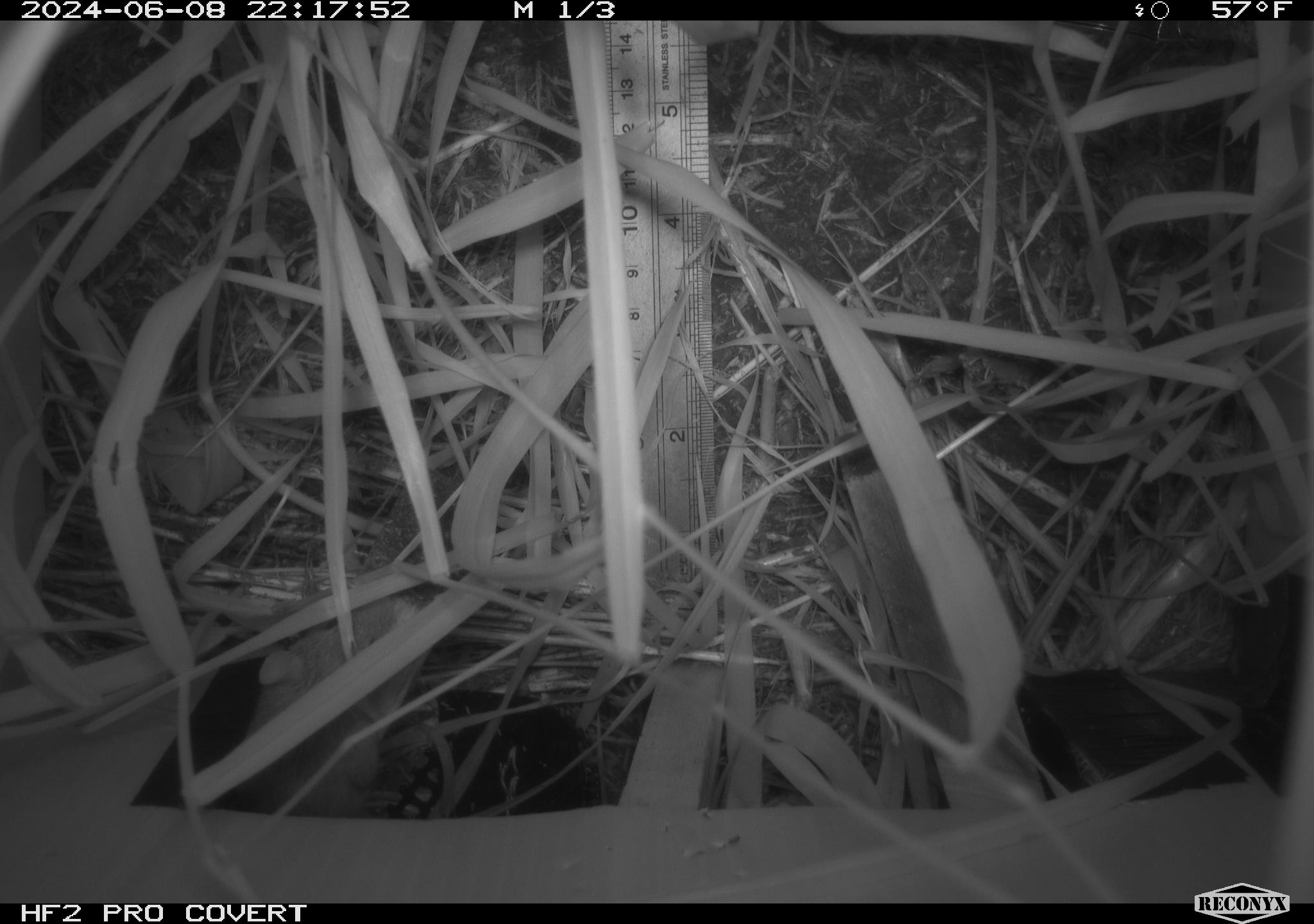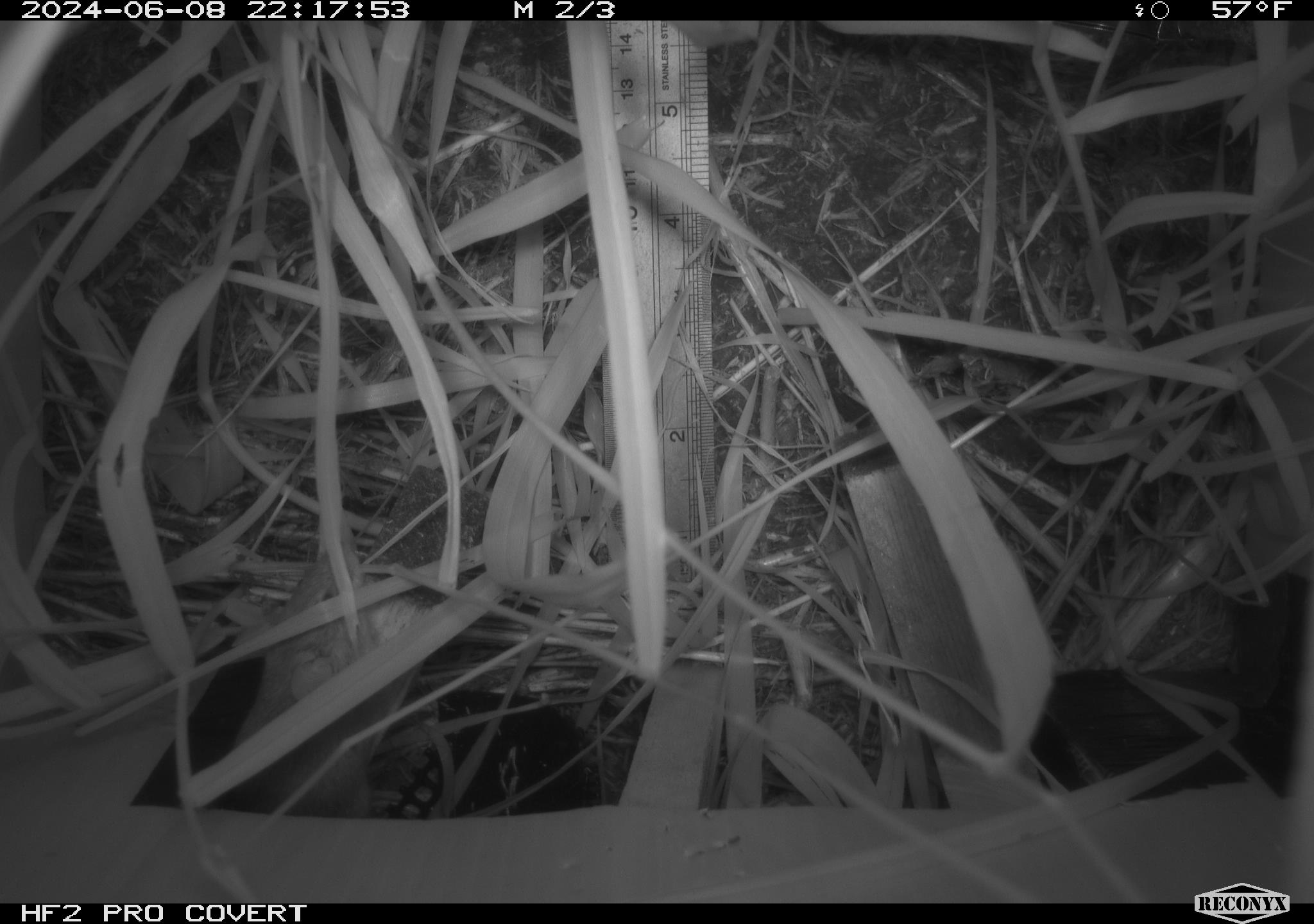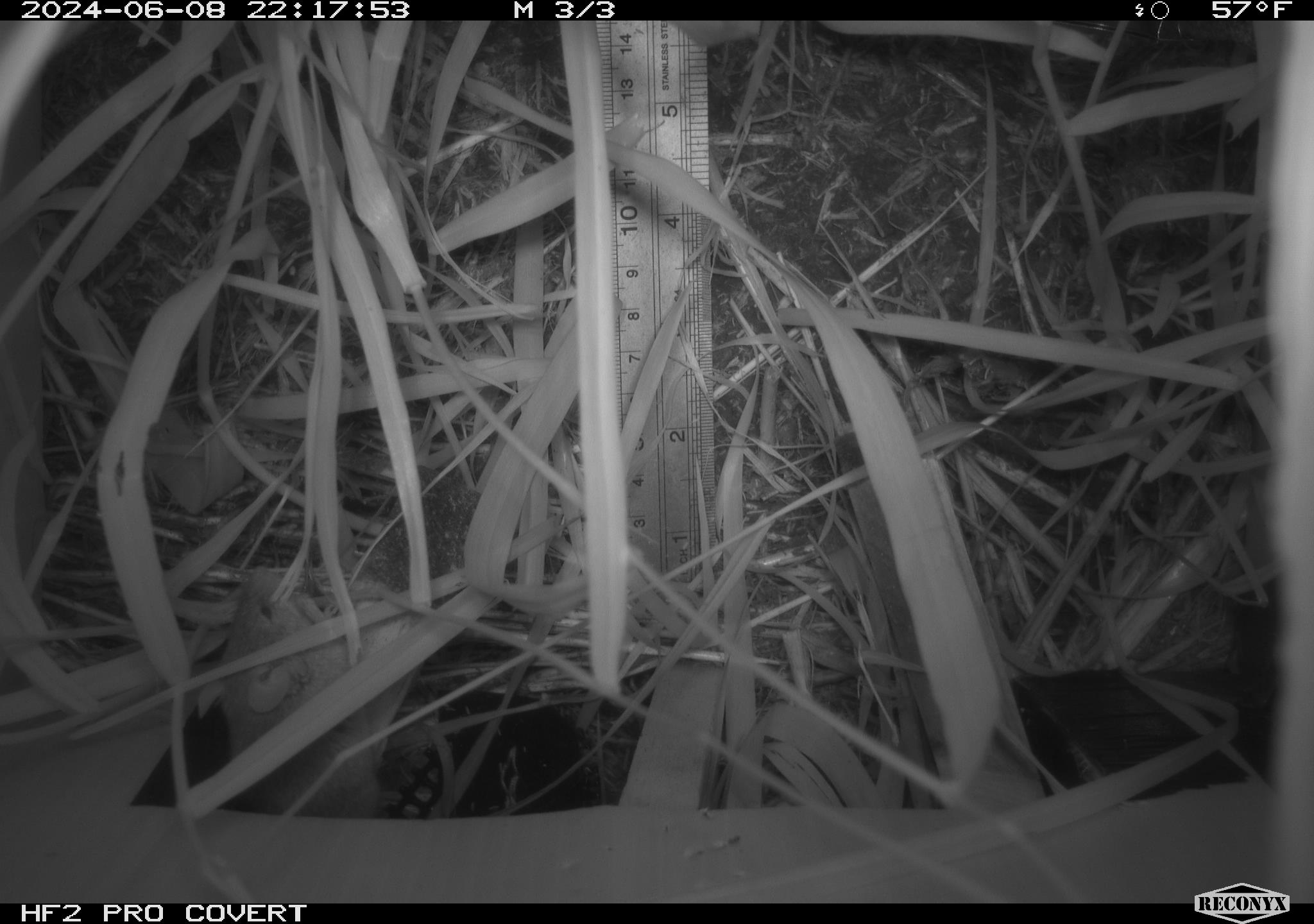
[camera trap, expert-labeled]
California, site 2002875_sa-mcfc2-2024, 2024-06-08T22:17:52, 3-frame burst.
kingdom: Animalia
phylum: Chordata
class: Mammalia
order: Rodentia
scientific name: Rodentia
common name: rodent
Rodent (Rodentia).